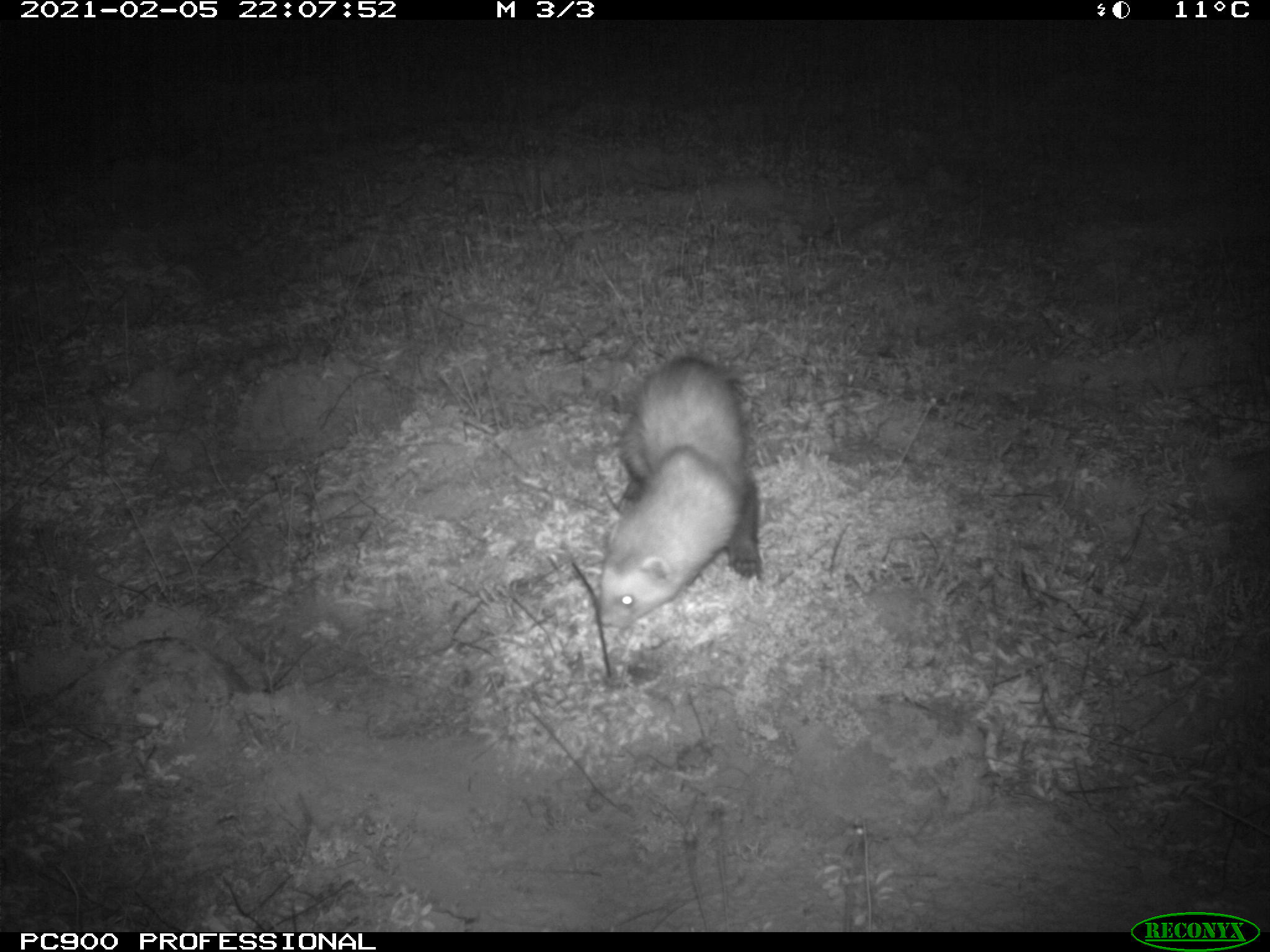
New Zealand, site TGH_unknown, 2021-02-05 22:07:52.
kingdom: Animalia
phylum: Chordata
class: Mammalia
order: Carnivora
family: Mustelidae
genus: Mustela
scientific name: Mustela furo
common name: ferret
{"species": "ferret (Mustela furo)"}